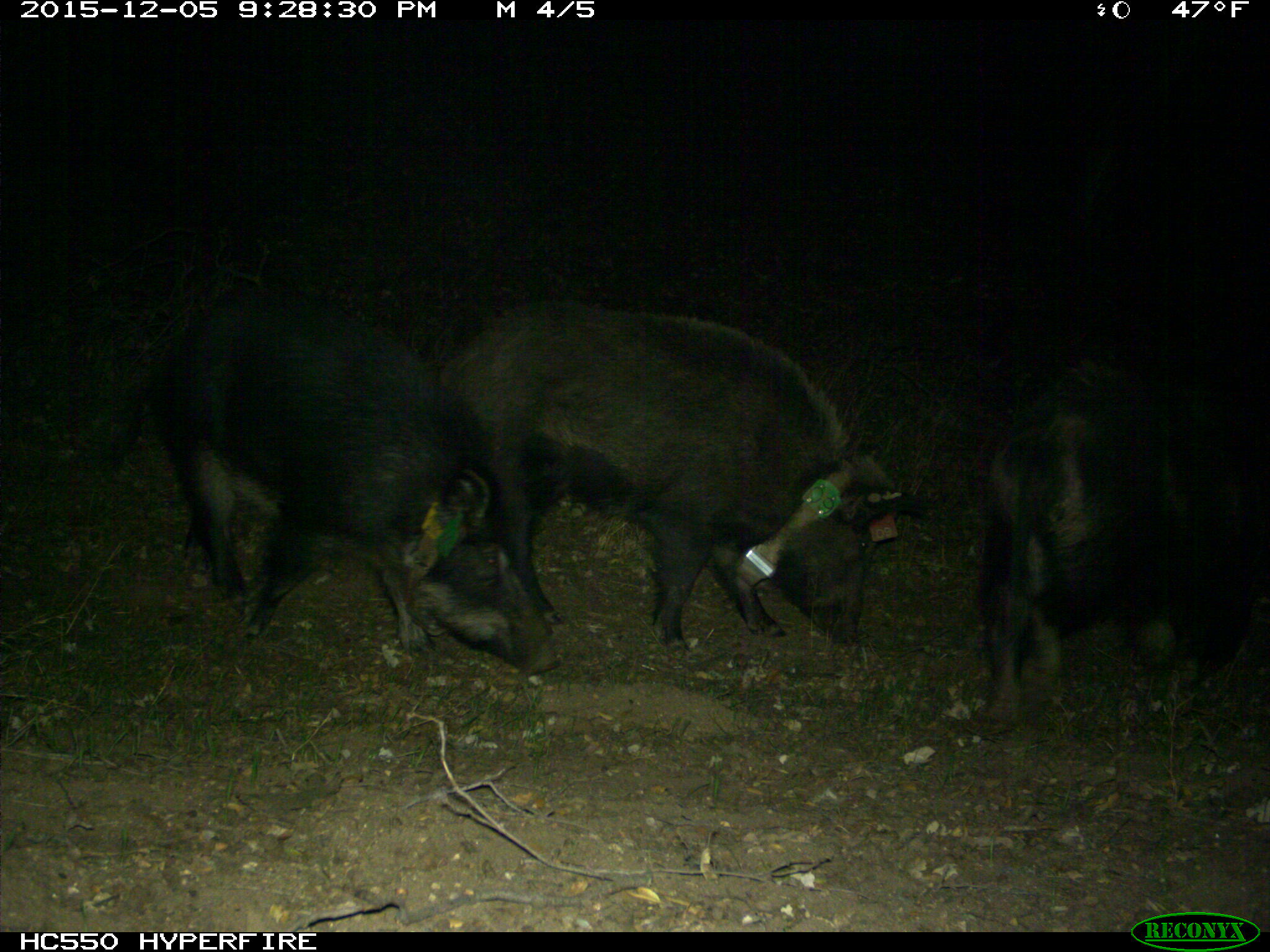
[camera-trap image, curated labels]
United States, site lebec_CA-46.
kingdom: Animalia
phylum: Chordata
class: Mammalia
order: Artiodactyla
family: Suidae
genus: Sus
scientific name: Sus scrofa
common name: wild boar